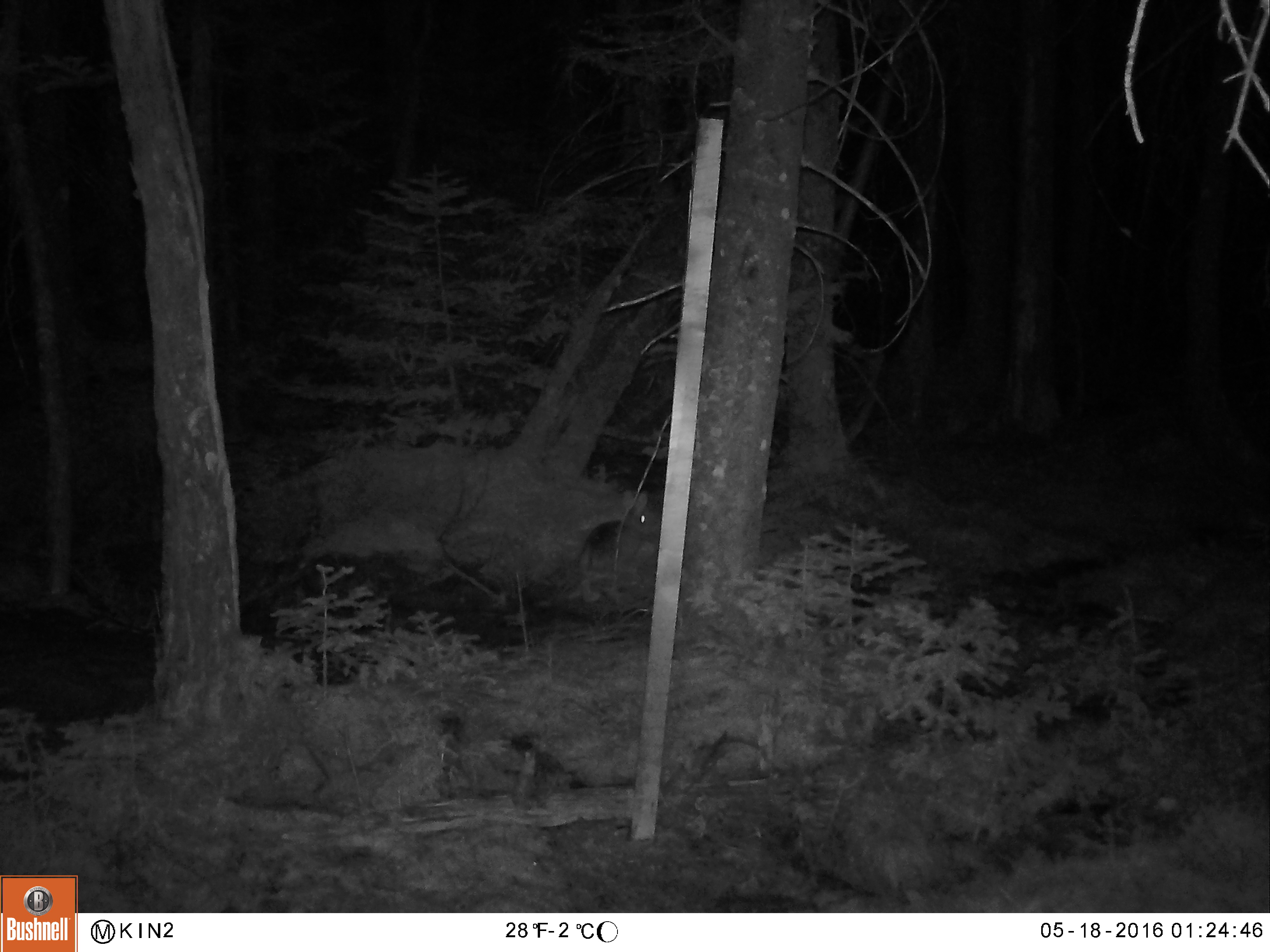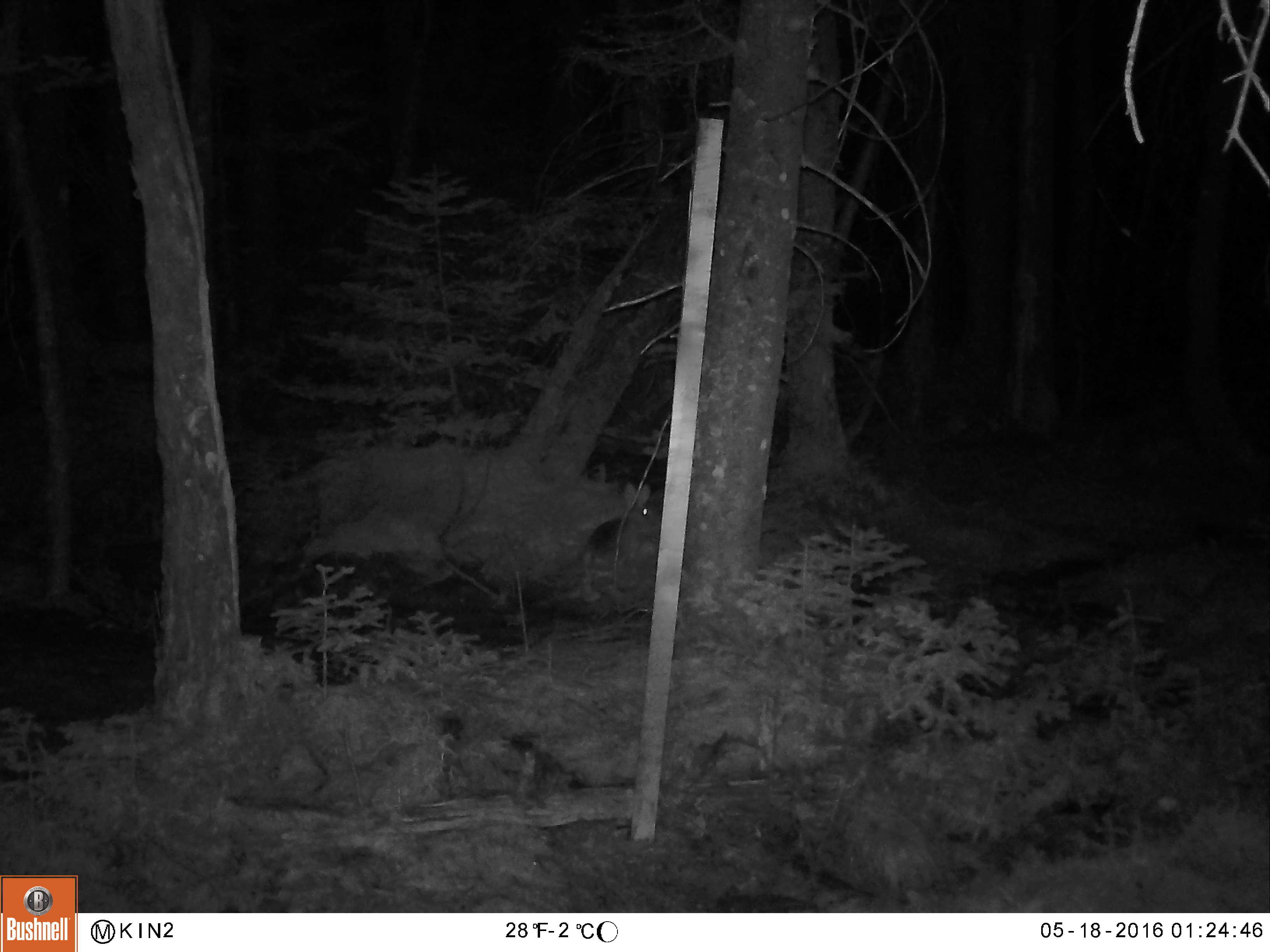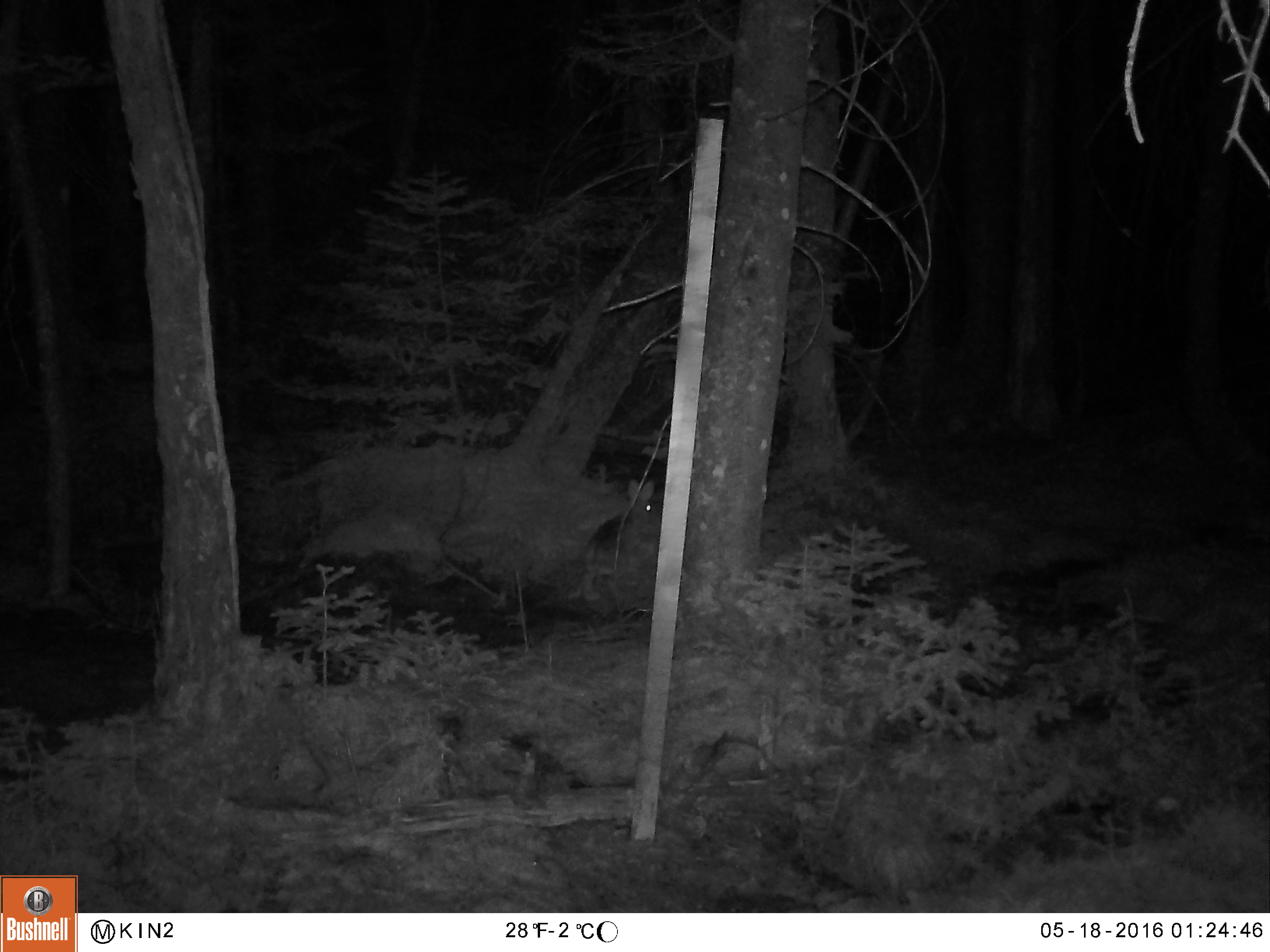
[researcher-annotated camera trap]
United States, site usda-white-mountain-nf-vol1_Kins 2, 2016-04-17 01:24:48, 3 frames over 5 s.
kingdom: Animalia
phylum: Chordata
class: Mammalia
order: Lagomorpha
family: Leporidae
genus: Lepus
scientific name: Lepus americanus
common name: snowshoe hare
Snowshoe hare (Lepus americanus).